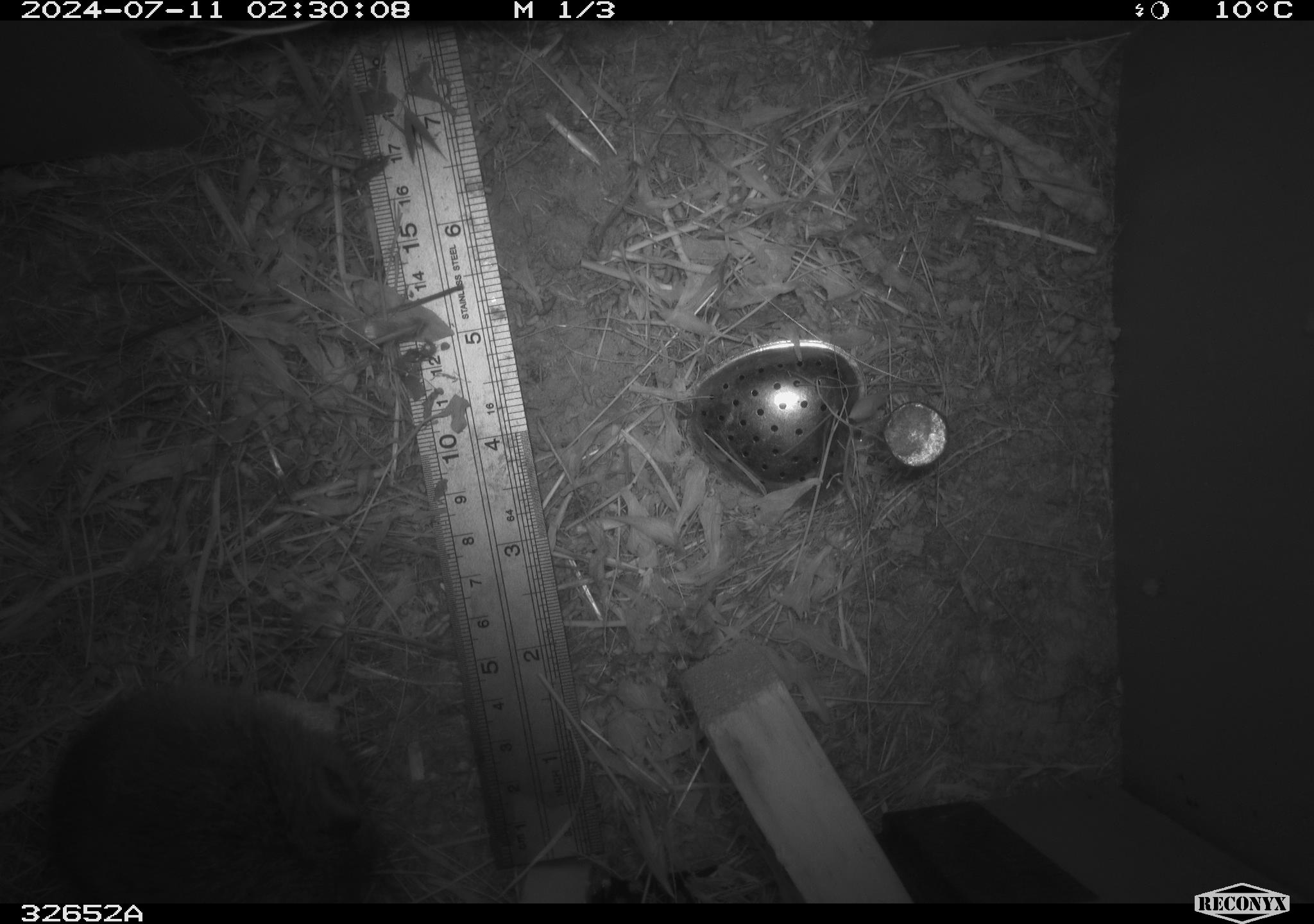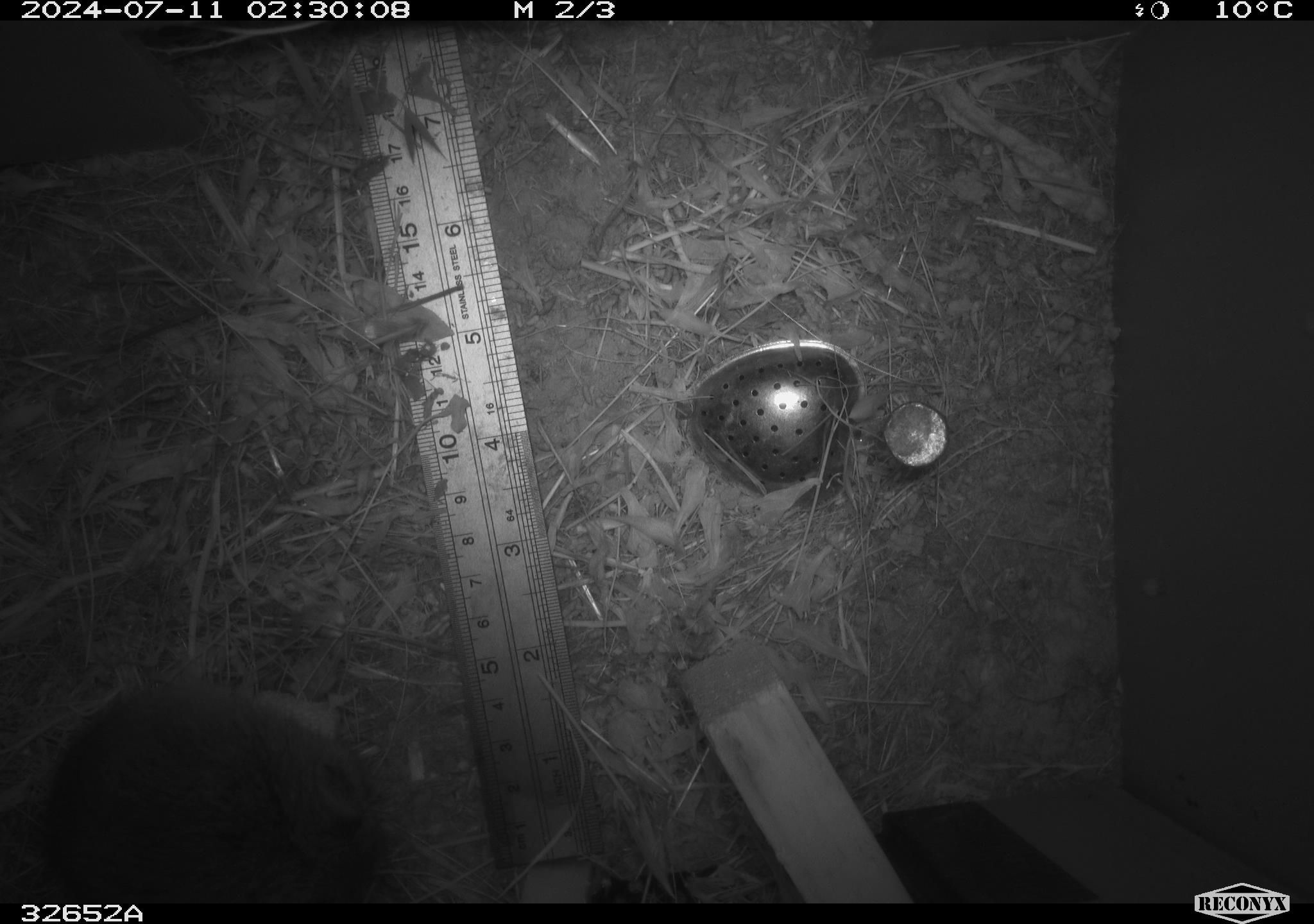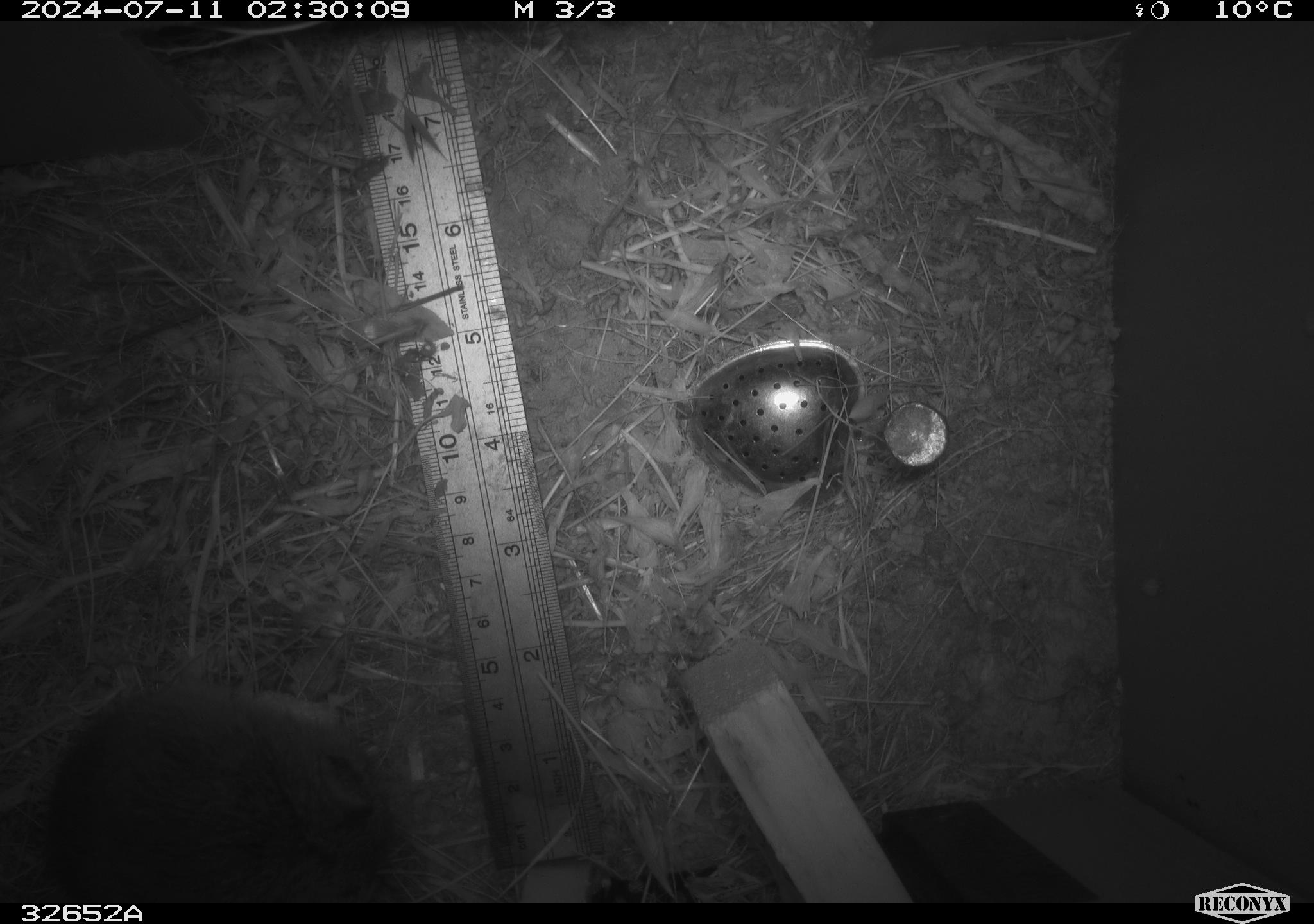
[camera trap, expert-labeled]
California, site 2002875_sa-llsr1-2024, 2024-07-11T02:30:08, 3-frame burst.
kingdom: Animalia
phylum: Chordata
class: Mammalia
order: Rodentia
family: Cricetidae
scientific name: Arvicolinae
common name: voles, lemmings, and muskrats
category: arvicolinae subfamily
Arvicolinae subfamily (voles, lemmings, and muskrats) (Arvicolinae).